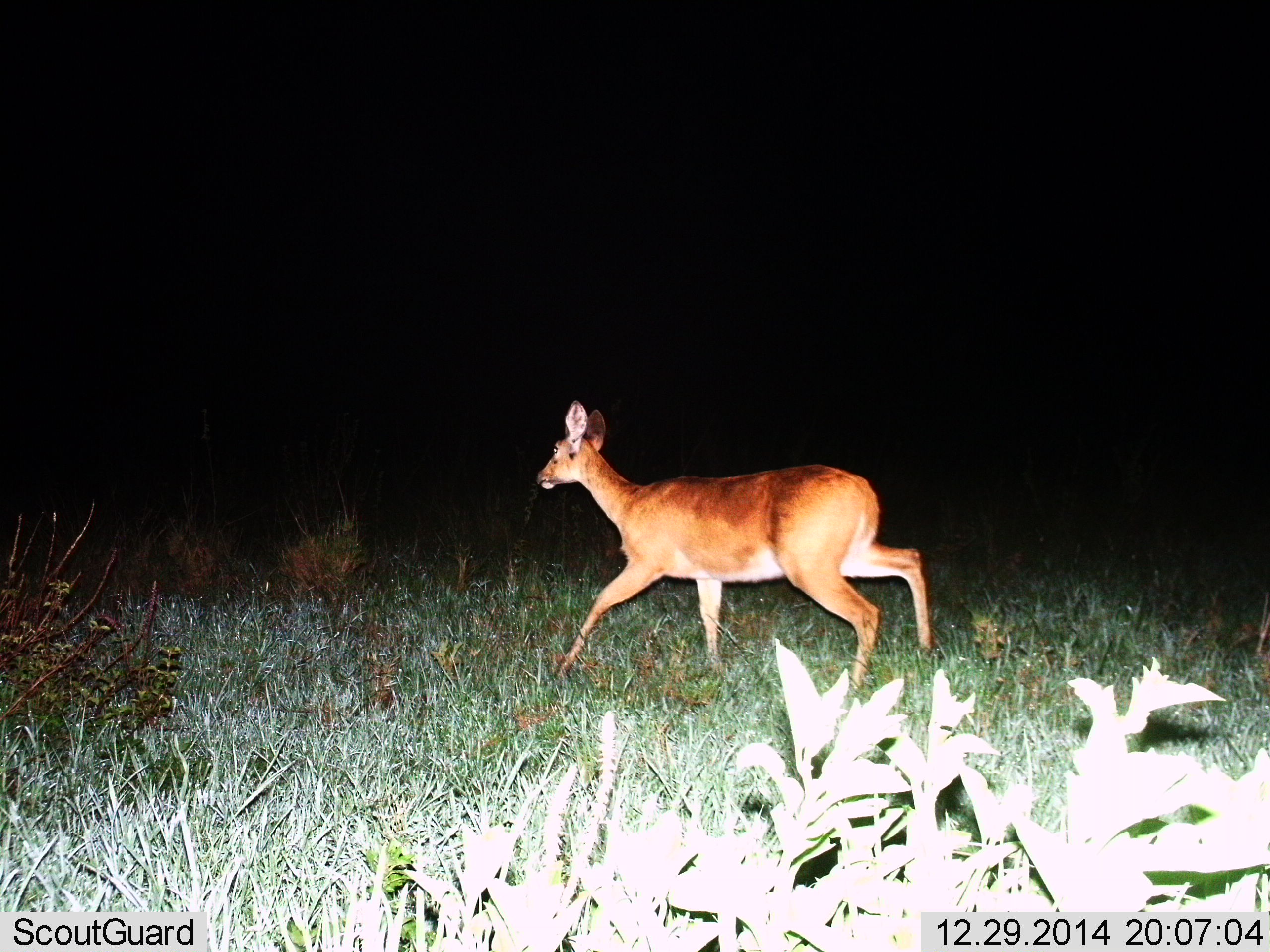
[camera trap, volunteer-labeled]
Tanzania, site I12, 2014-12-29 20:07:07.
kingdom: Animalia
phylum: Chordata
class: Mammalia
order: Artiodactyla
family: Bovidae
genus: Redunca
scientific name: Redunca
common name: reedbuck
Reedbuck (Redunca), count 1. Behavior (volunteer vote fractions): standing 0%, resting 0%, moving 100%, interacting 0%. Young present (vote fraction): 0%. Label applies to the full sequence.